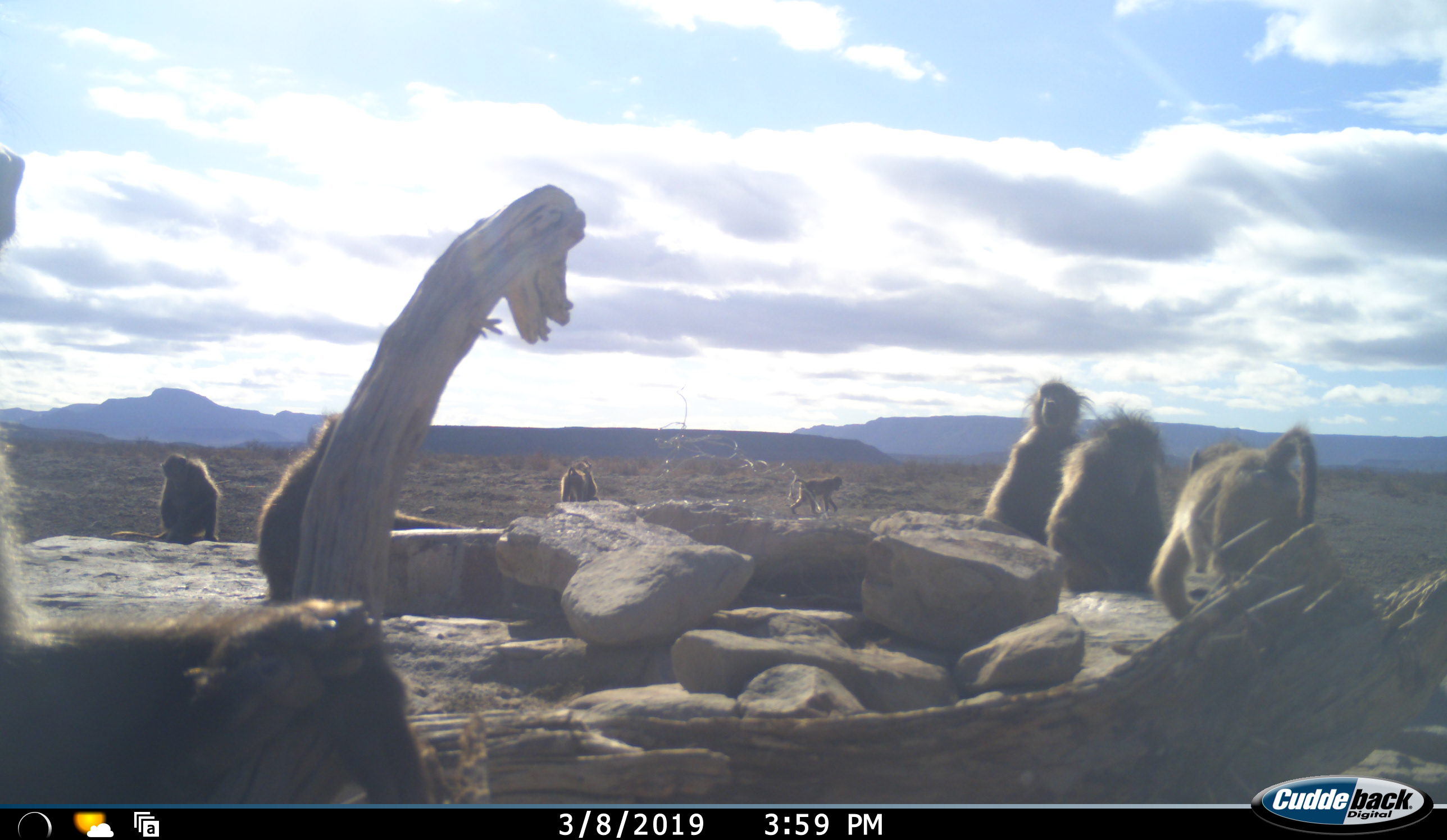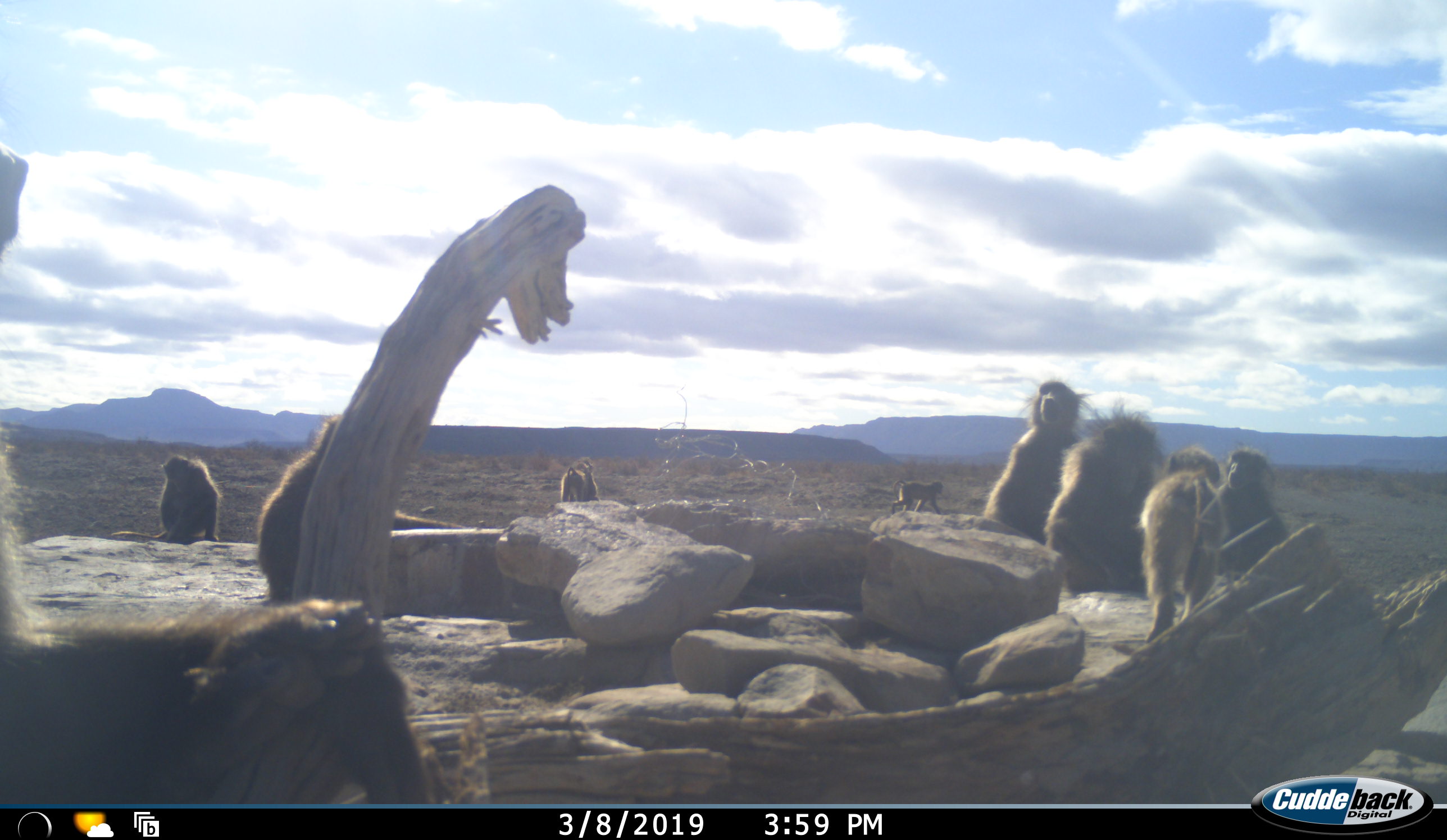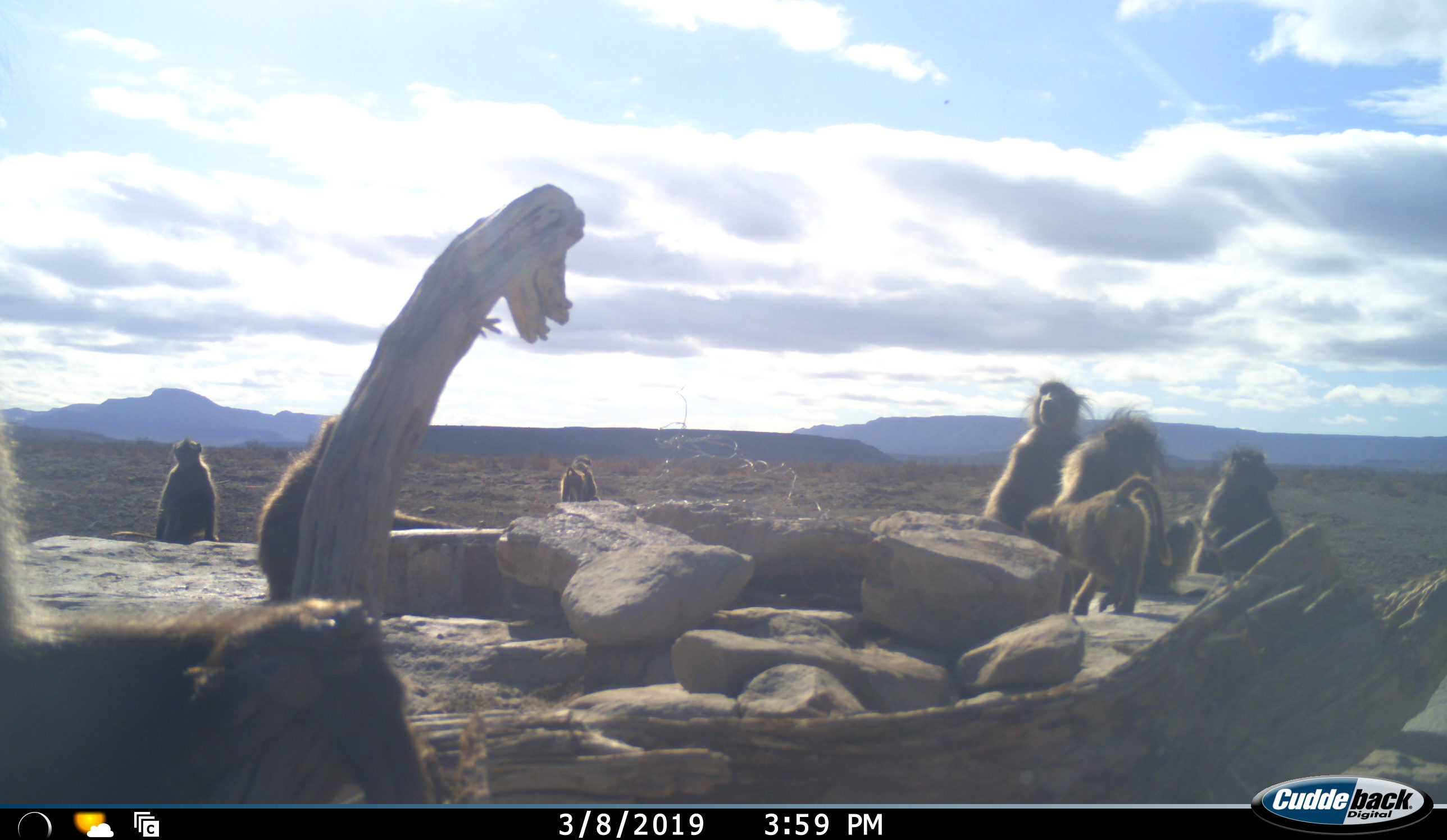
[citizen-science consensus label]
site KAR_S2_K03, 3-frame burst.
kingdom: Animalia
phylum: Chordata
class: Mammalia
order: Primates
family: Cercopithecidae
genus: Papio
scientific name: Papio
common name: baboon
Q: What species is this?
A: Baboon (Papio).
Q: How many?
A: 9.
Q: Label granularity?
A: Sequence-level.